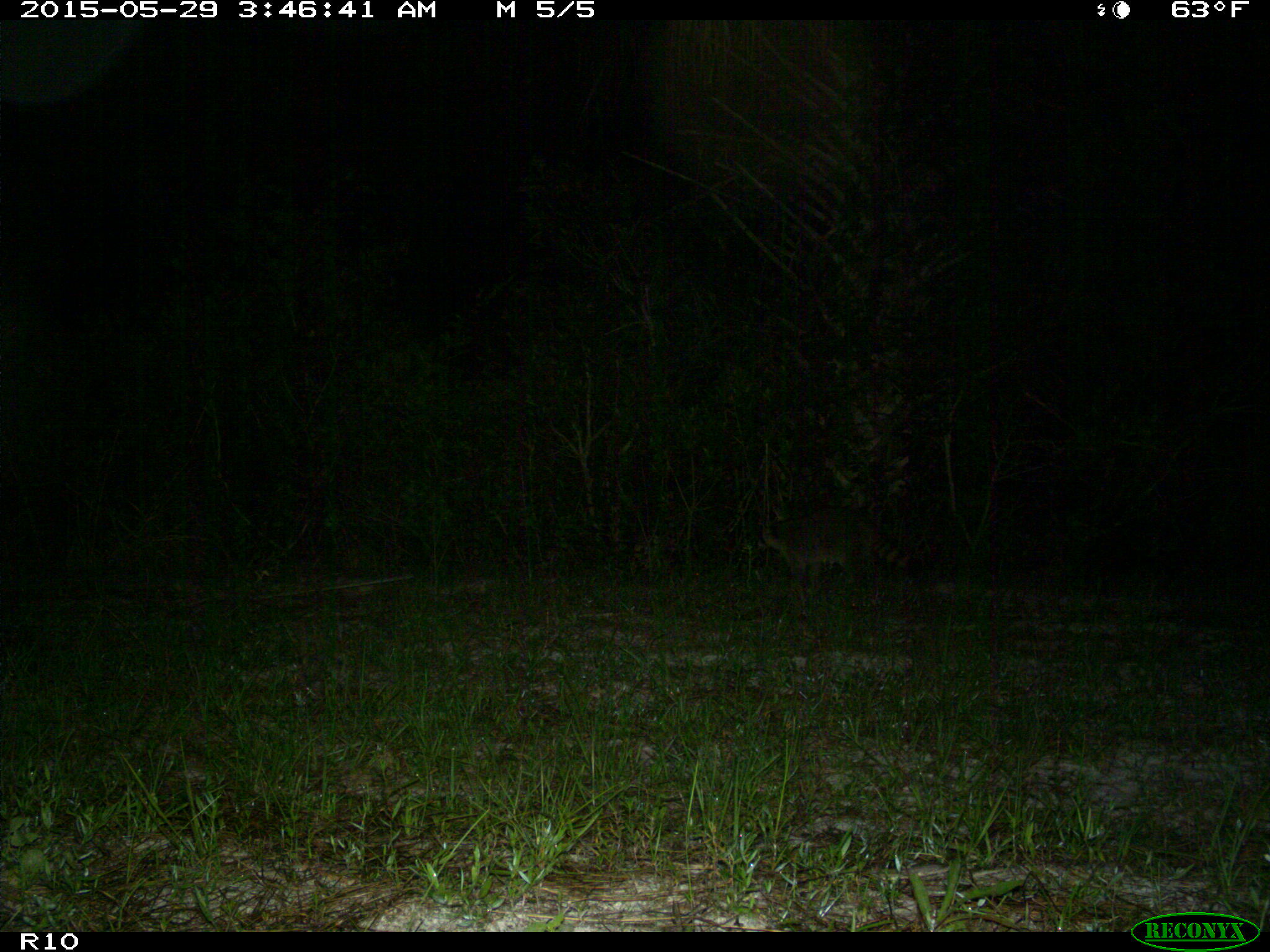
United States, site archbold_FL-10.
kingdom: Animalia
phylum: Chordata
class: Mammalia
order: Carnivora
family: Procyonidae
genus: Procyon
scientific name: Procyon lotor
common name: common raccoon